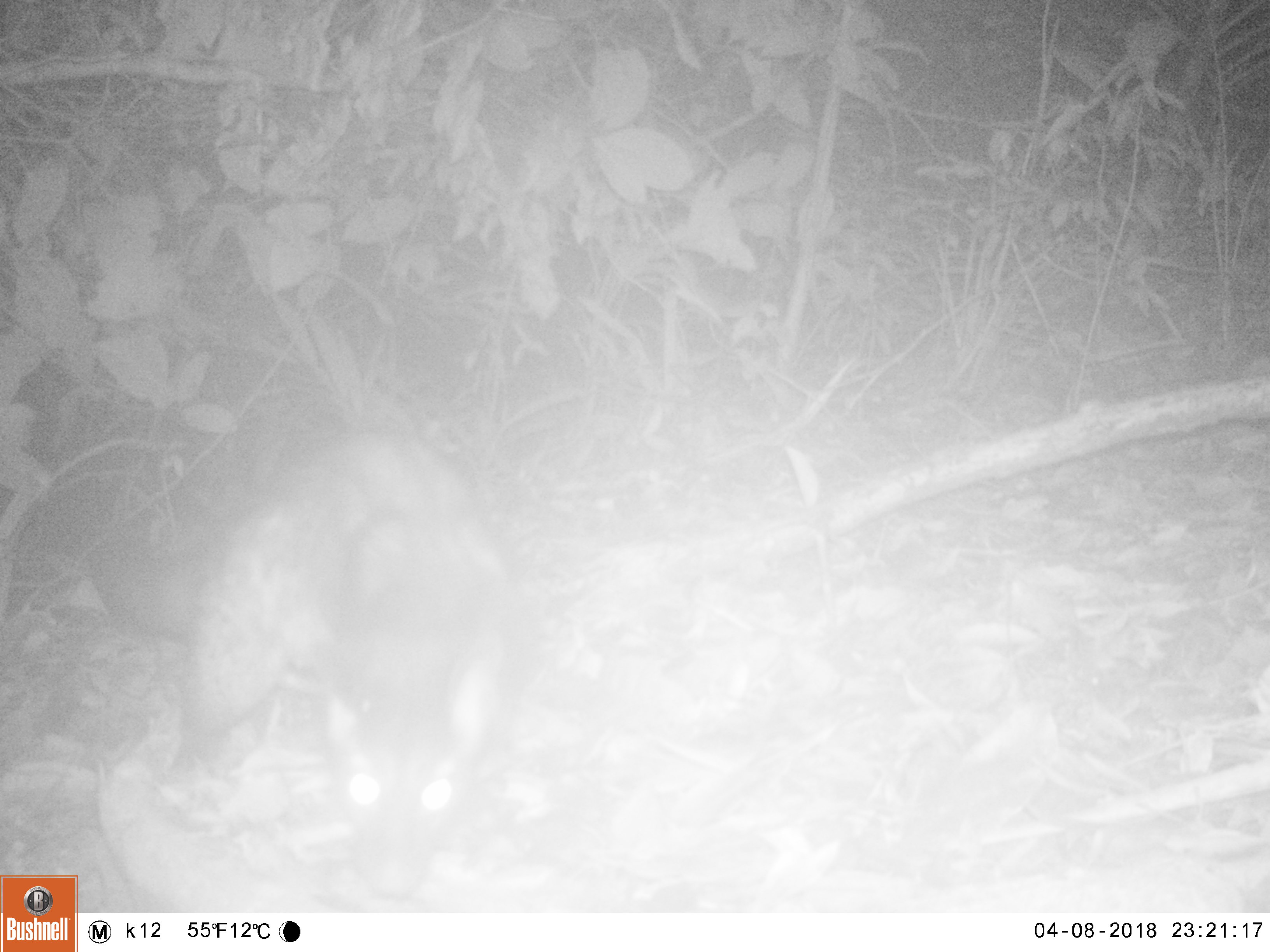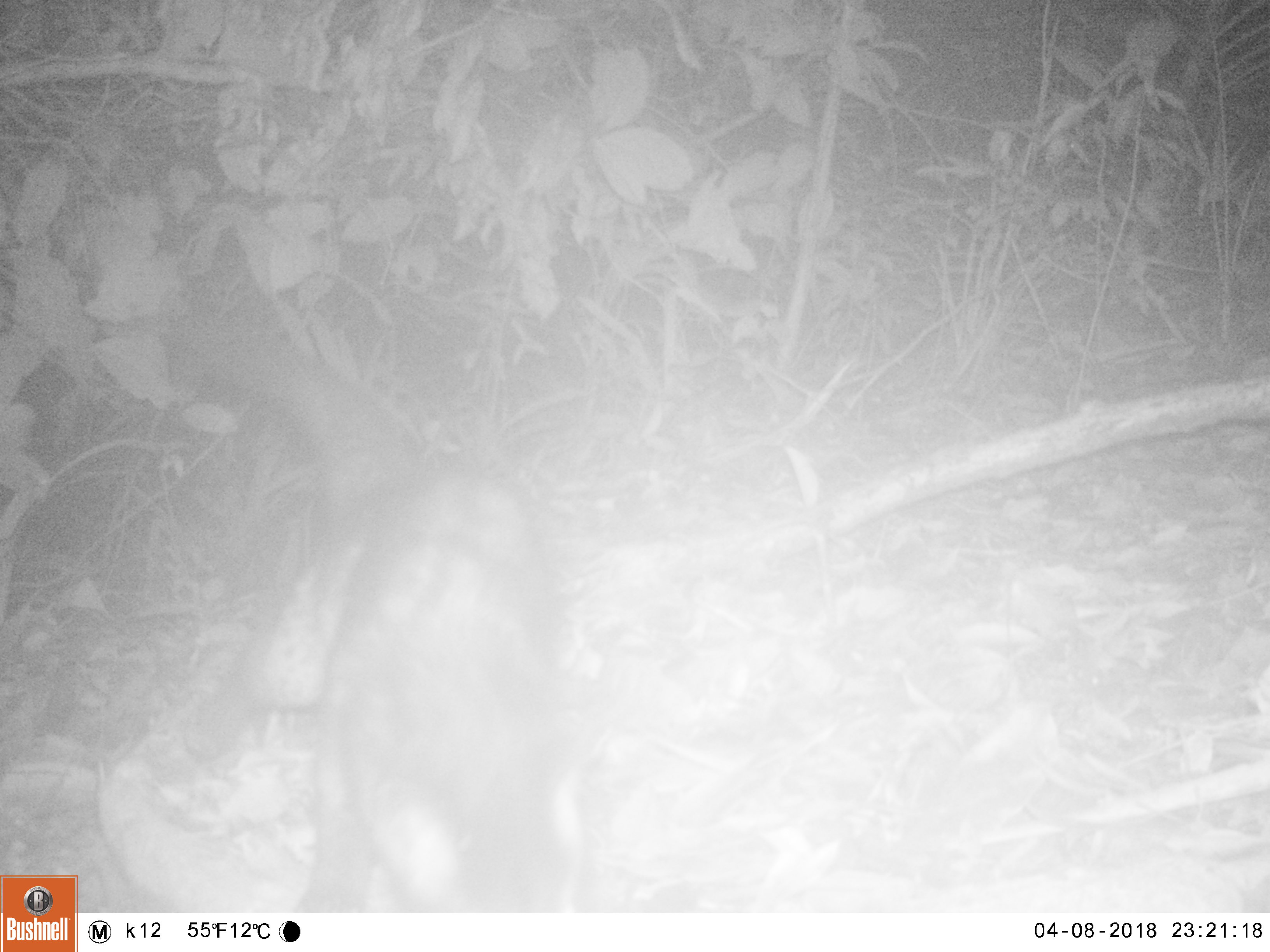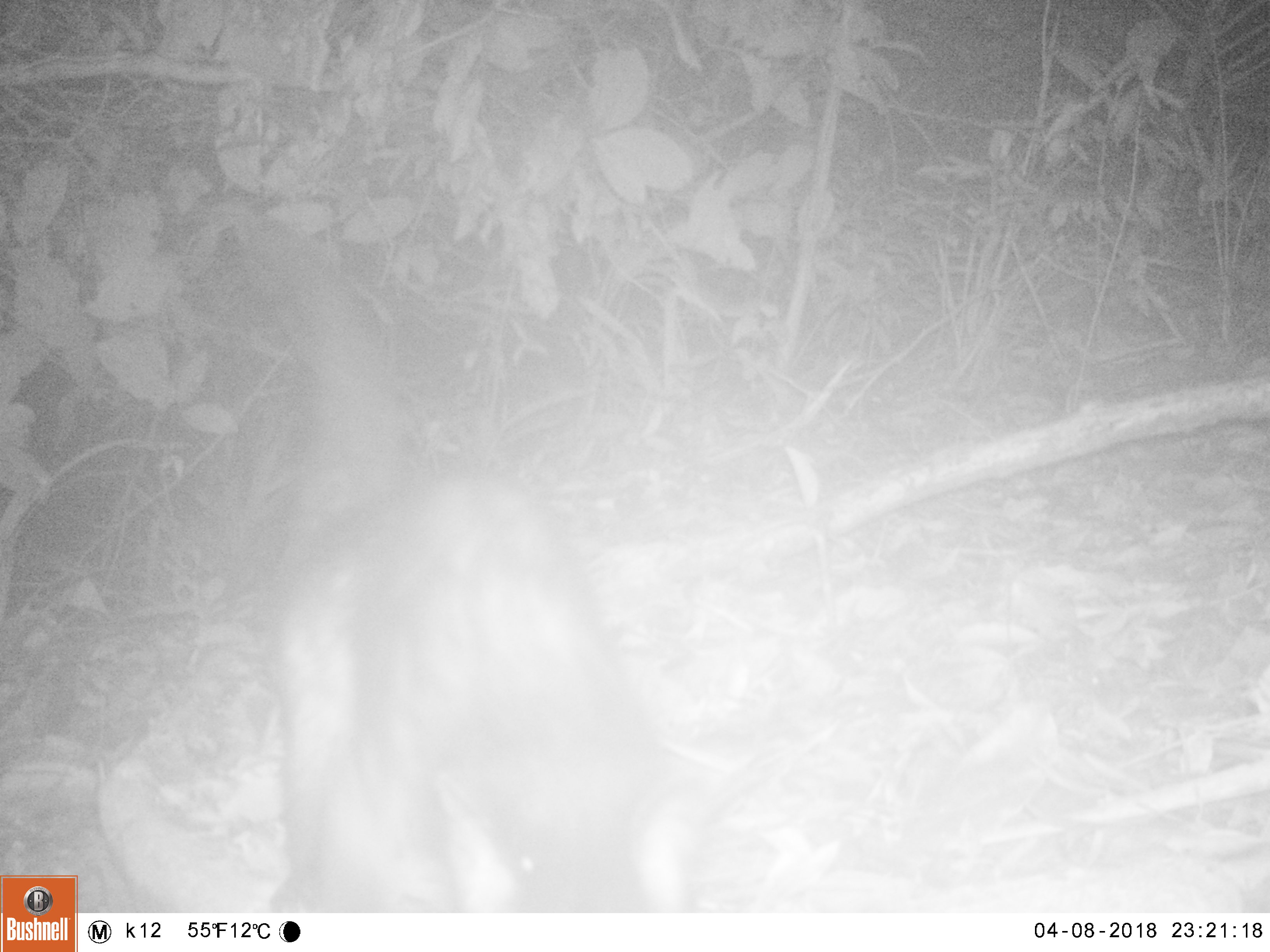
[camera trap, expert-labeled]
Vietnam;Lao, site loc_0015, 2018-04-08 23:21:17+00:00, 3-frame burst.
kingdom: Animalia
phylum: Chordata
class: Mammalia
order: Carnivora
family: Viverridae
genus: Paradoxurus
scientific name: Paradoxurus hermaphroditus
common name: common palm civet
Common palm civet (Paradoxurus hermaphroditus). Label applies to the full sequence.